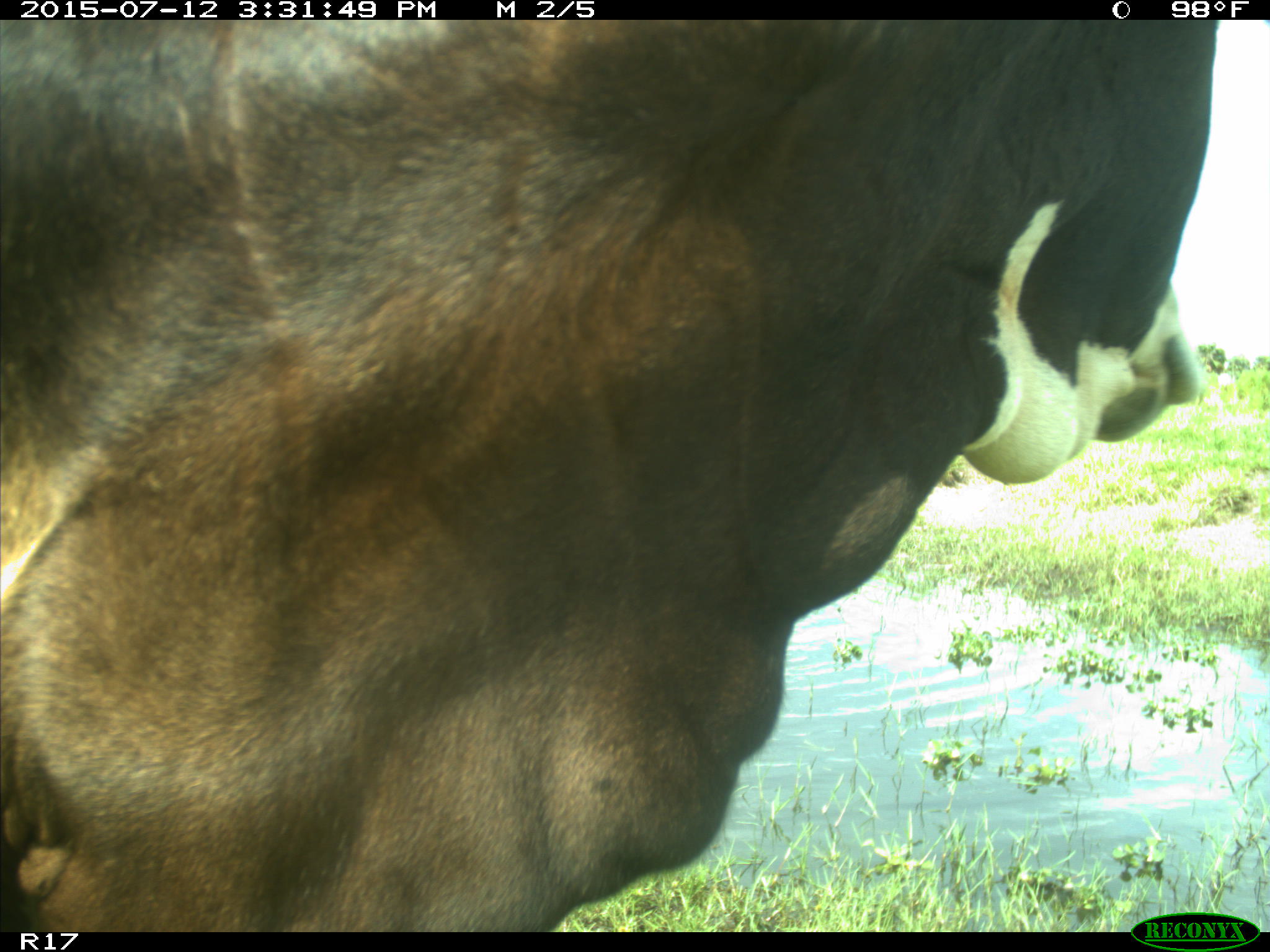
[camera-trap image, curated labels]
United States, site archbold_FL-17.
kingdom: Animalia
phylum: Chordata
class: Mammalia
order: Artiodactyla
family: Bovidae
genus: Bos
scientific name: Bos taurus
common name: domestic cow